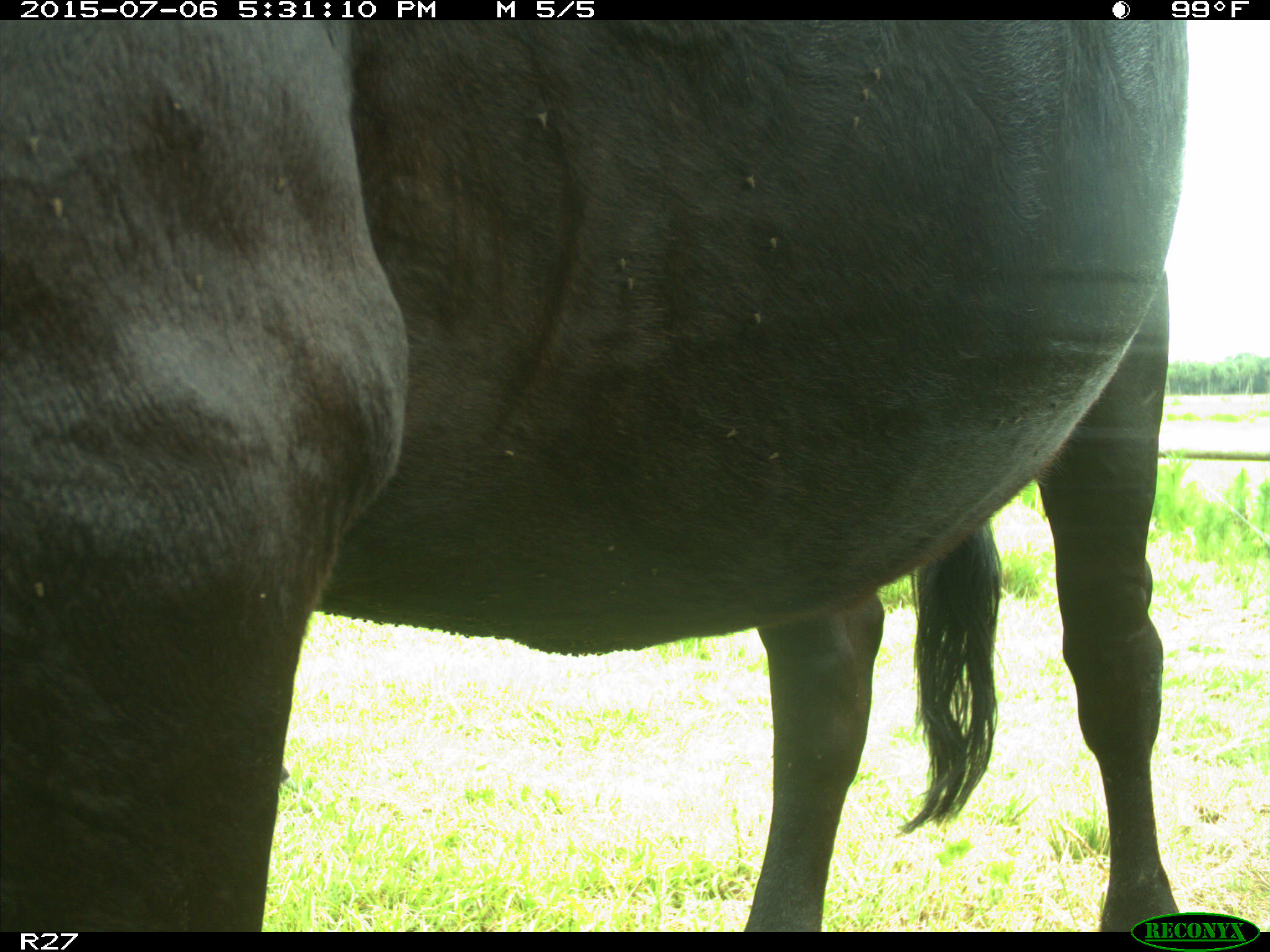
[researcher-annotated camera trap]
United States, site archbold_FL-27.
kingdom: Animalia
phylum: Chordata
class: Mammalia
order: Artiodactyla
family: Bovidae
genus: Bos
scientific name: Bos taurus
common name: domestic cow